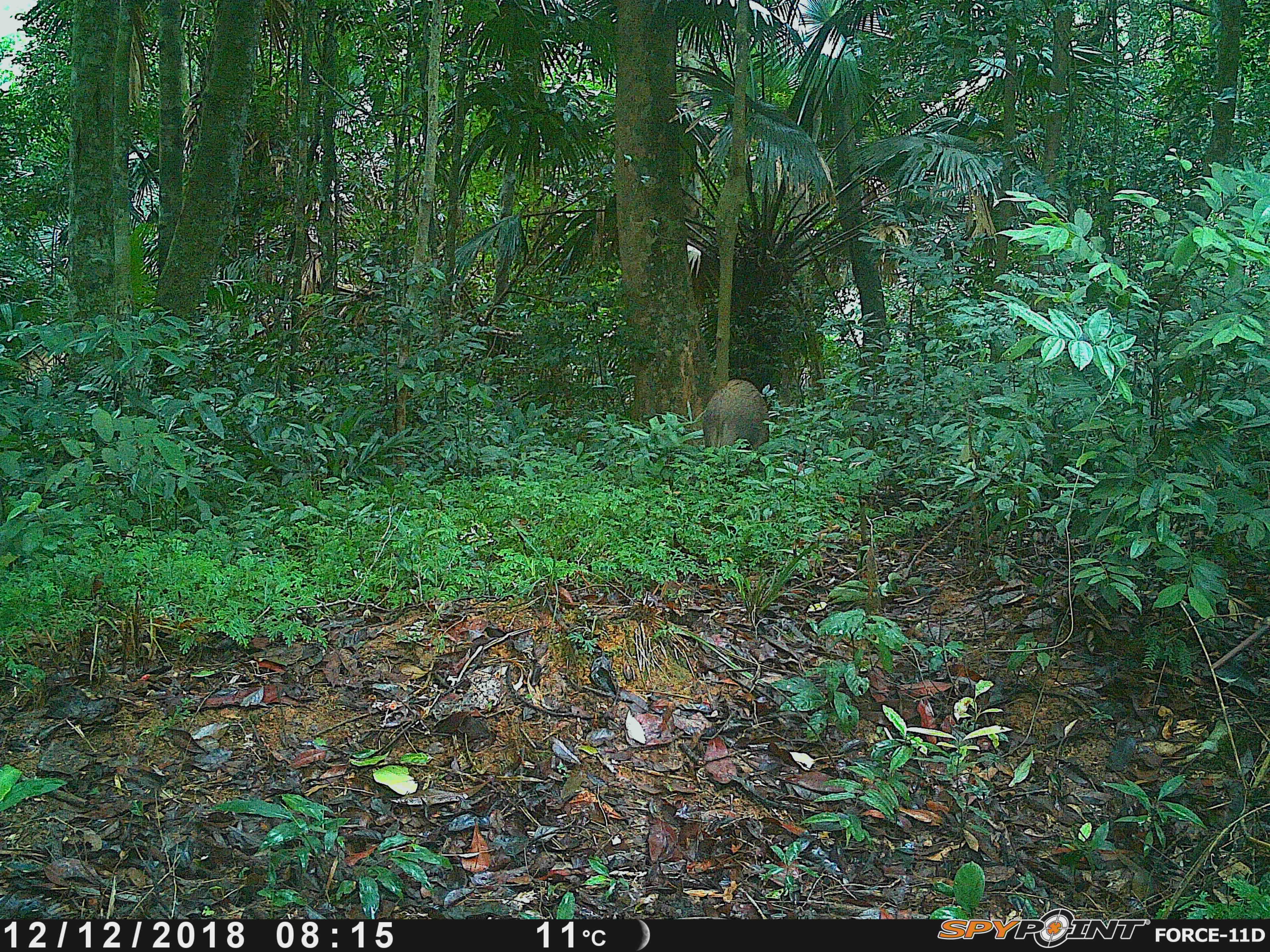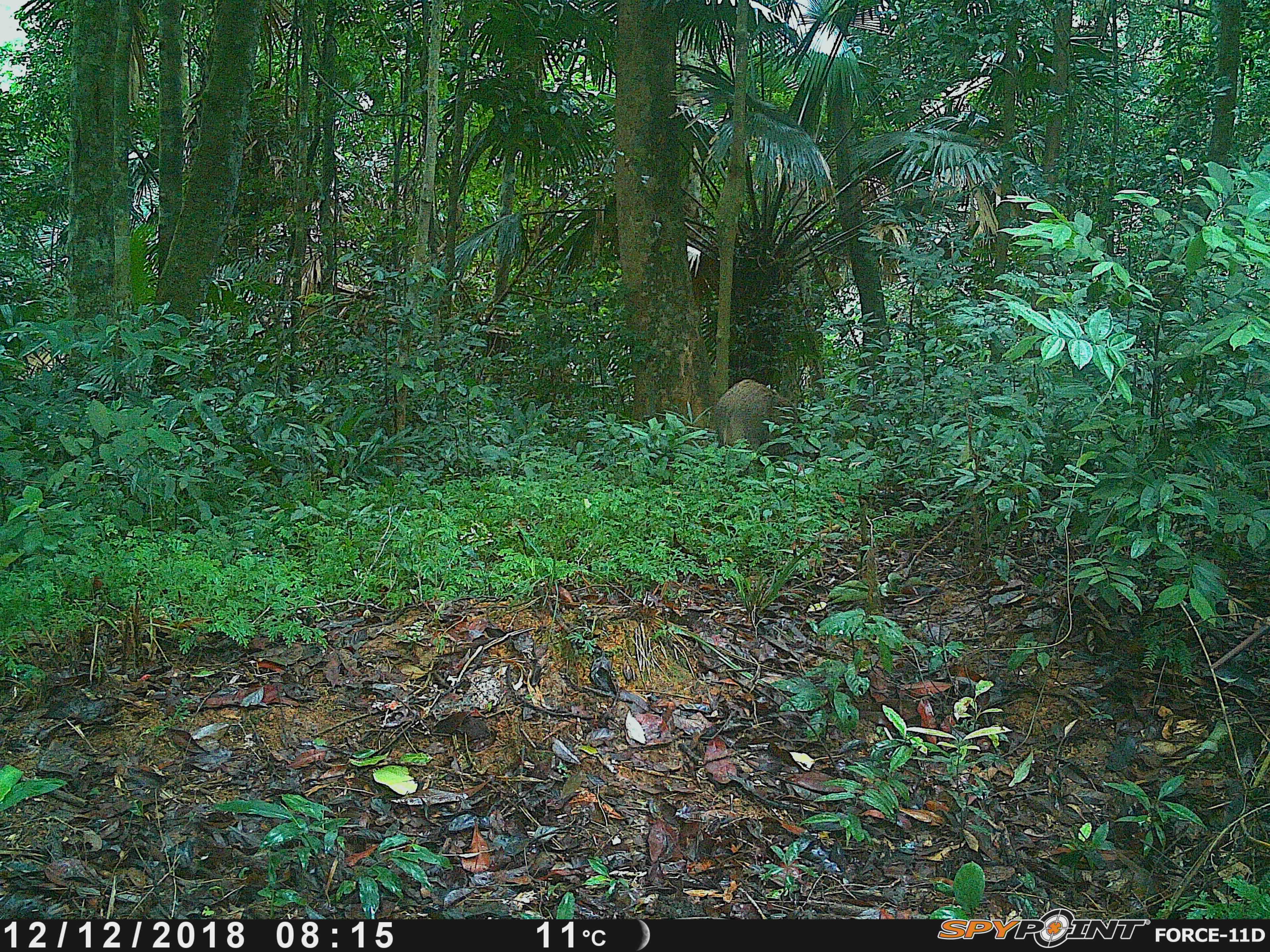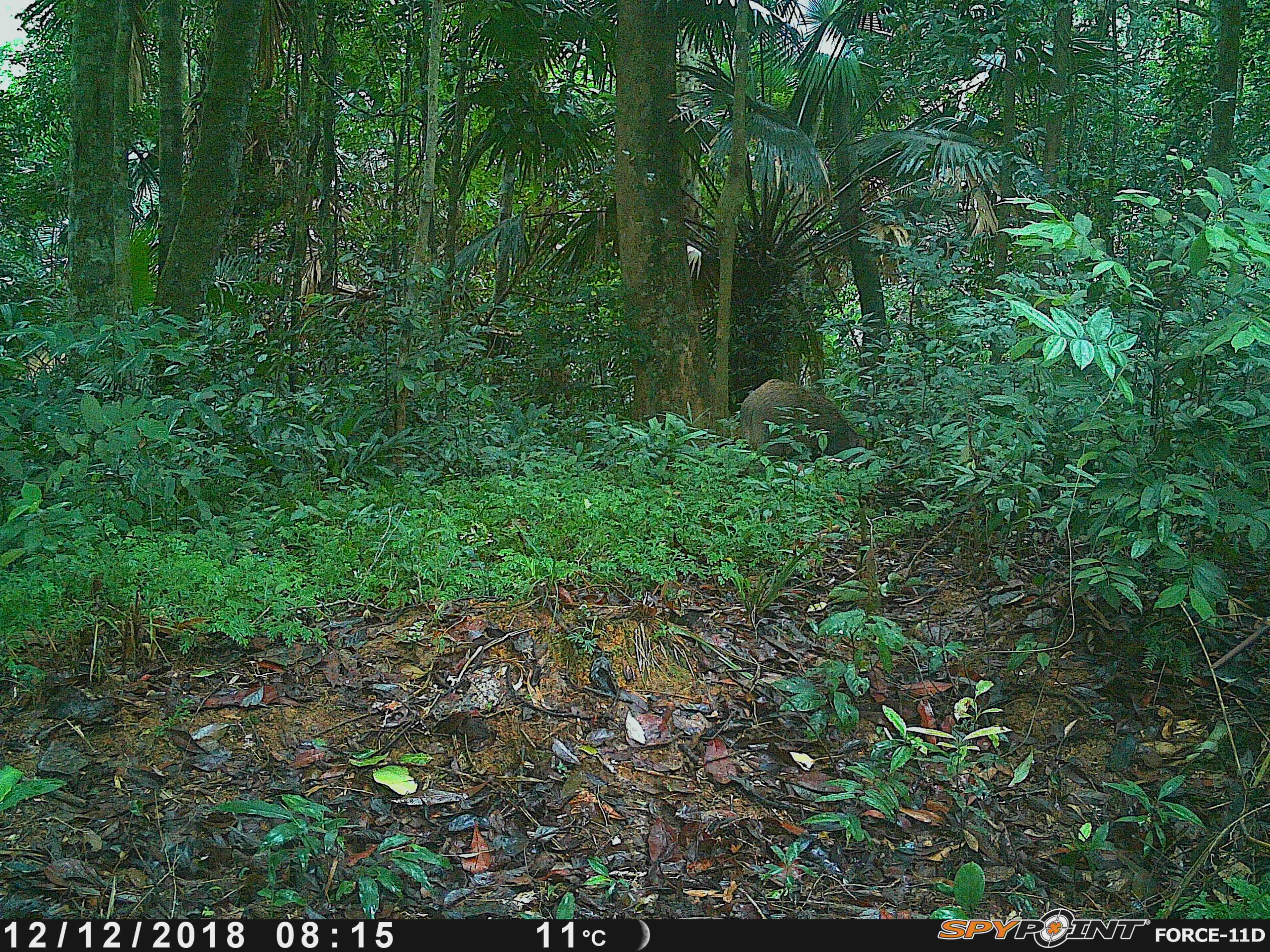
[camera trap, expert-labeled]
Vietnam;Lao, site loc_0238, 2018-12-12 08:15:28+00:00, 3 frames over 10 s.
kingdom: Animalia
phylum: Chordata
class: Mammalia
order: Artiodactyla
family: Suidae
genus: Sus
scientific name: Sus scrofa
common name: eurasian wild pig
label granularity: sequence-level